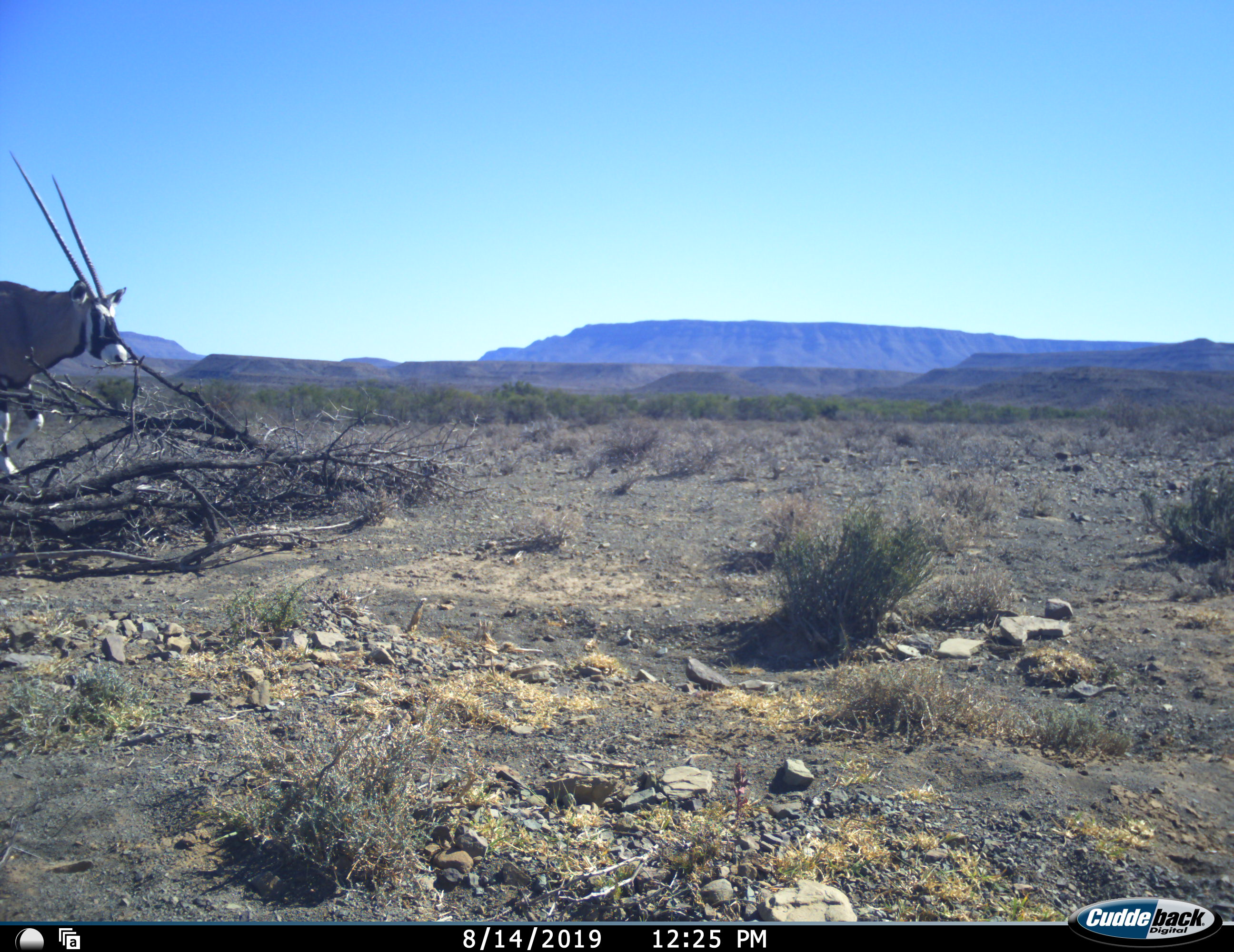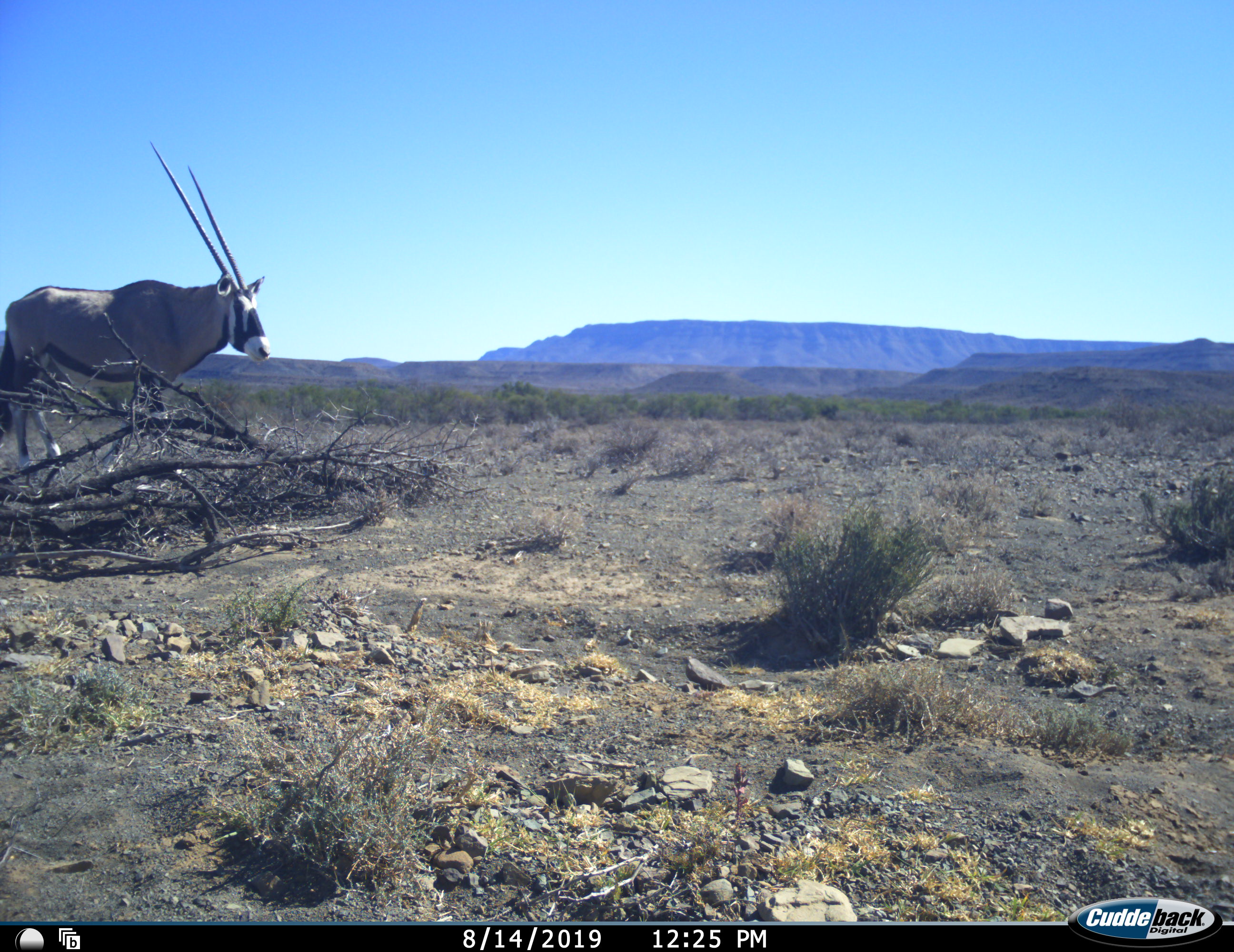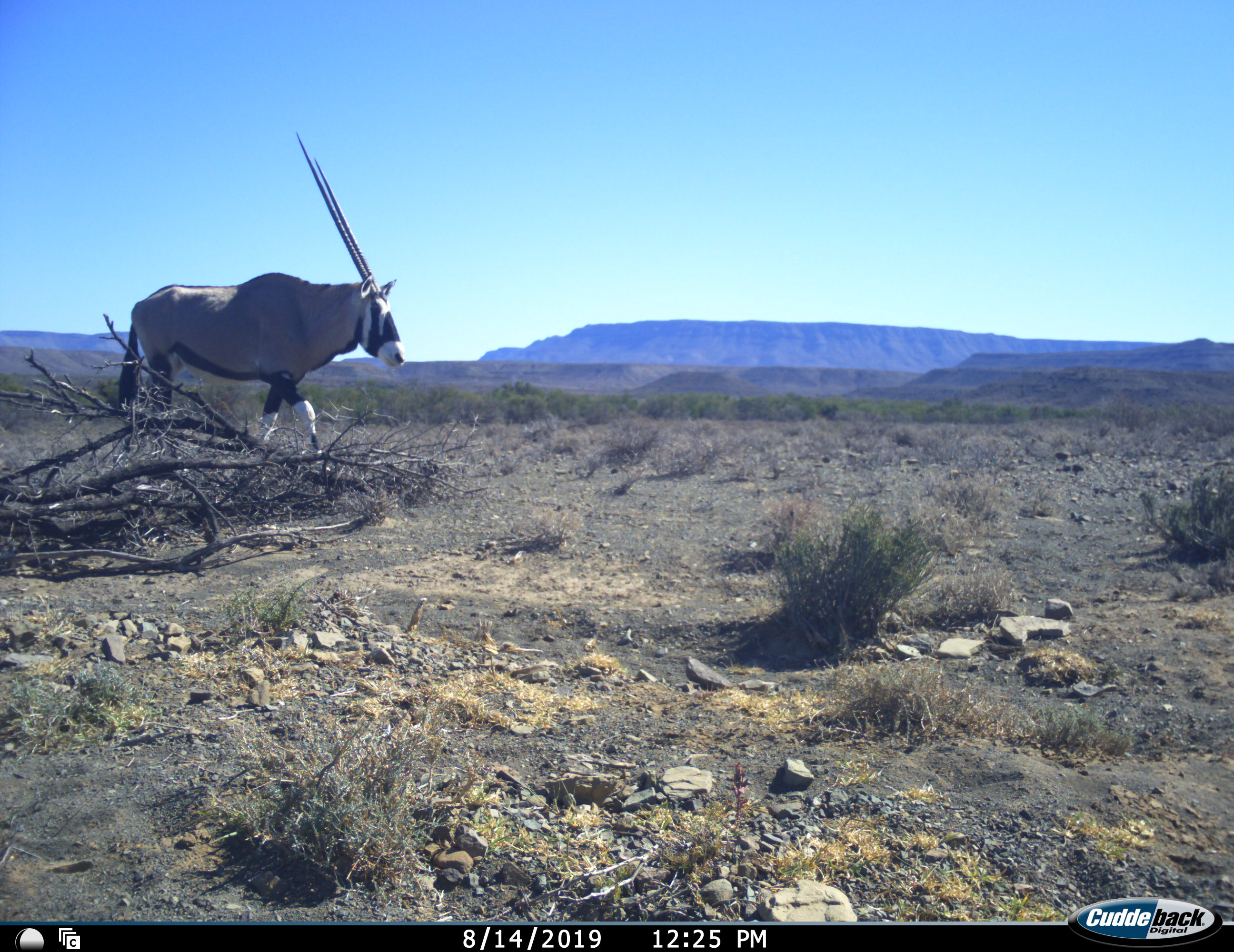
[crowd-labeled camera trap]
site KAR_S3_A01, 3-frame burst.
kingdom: Animalia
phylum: Chordata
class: Mammalia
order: Artiodactyla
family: Bovidae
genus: Oryx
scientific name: Oryx gazella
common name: gemsbok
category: oryx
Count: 1.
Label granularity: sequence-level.